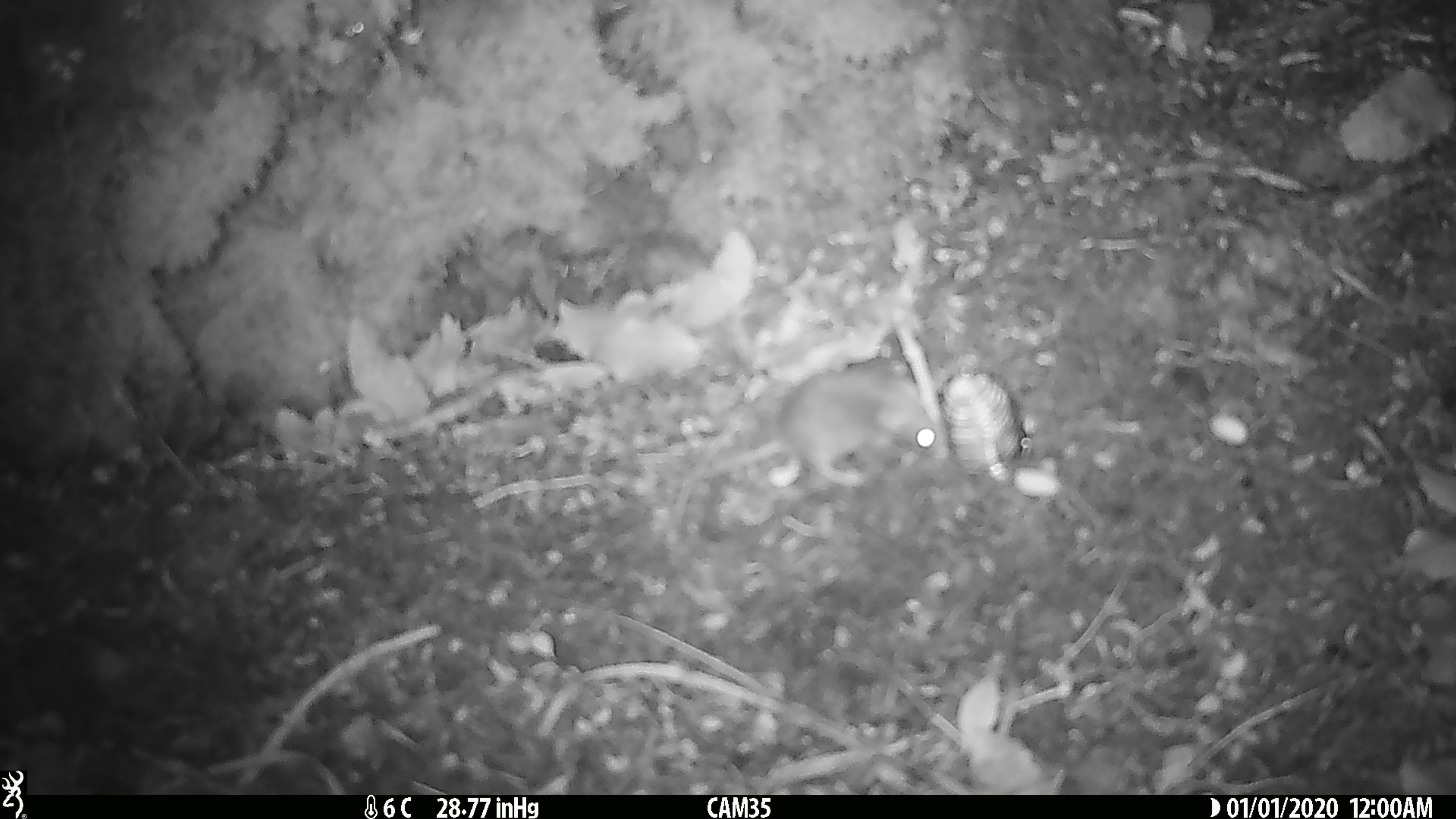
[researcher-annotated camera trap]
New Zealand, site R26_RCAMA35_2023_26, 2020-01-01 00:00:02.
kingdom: Animalia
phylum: Chordata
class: Mammalia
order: Rodentia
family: Muridae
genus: Mus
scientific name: Mus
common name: mouse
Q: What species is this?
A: Mouse (Mus).